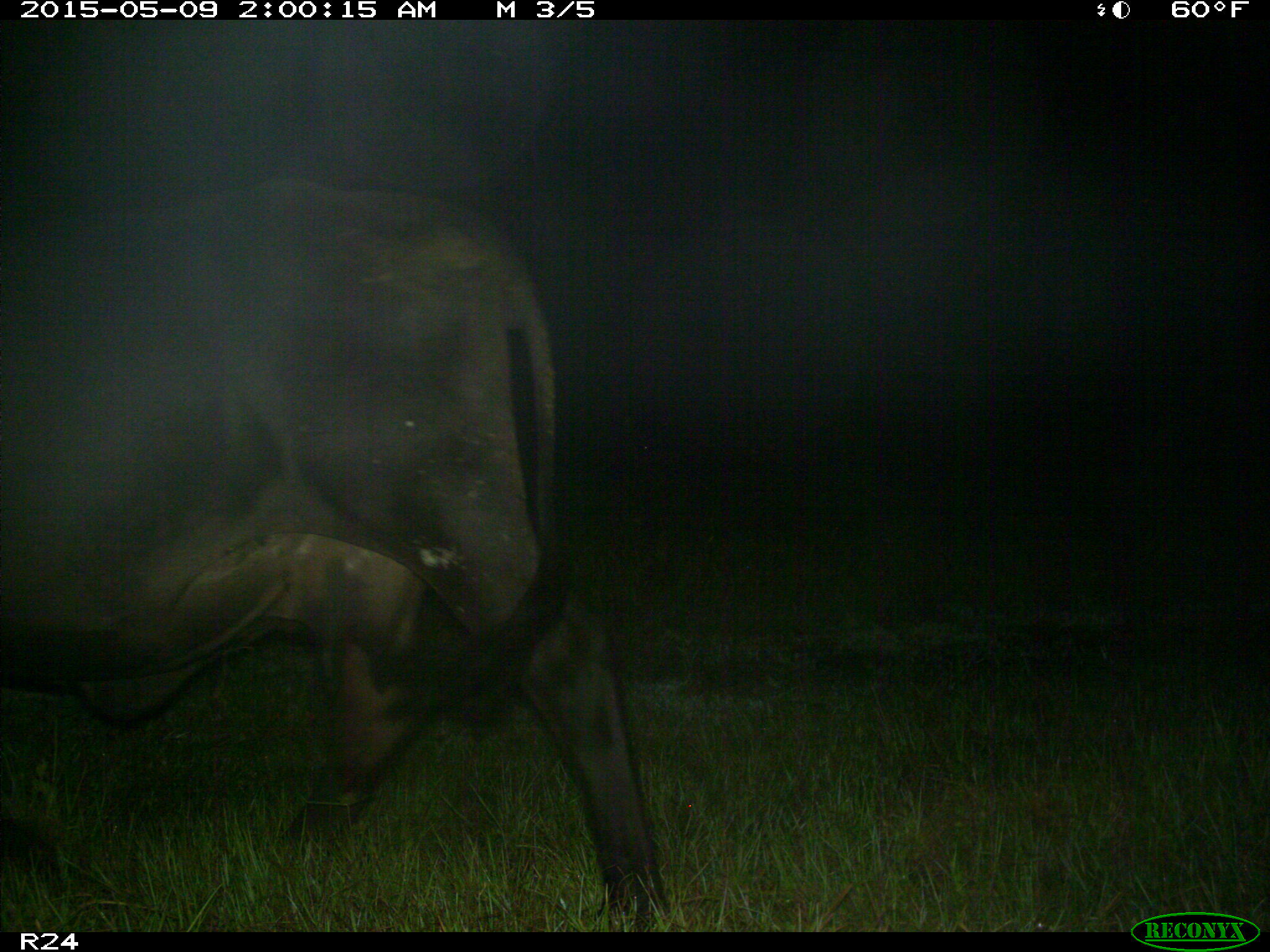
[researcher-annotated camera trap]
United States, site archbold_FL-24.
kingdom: Animalia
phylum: Chordata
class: Mammalia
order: Artiodactyla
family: Bovidae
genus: Bos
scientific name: Bos taurus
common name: domestic cow